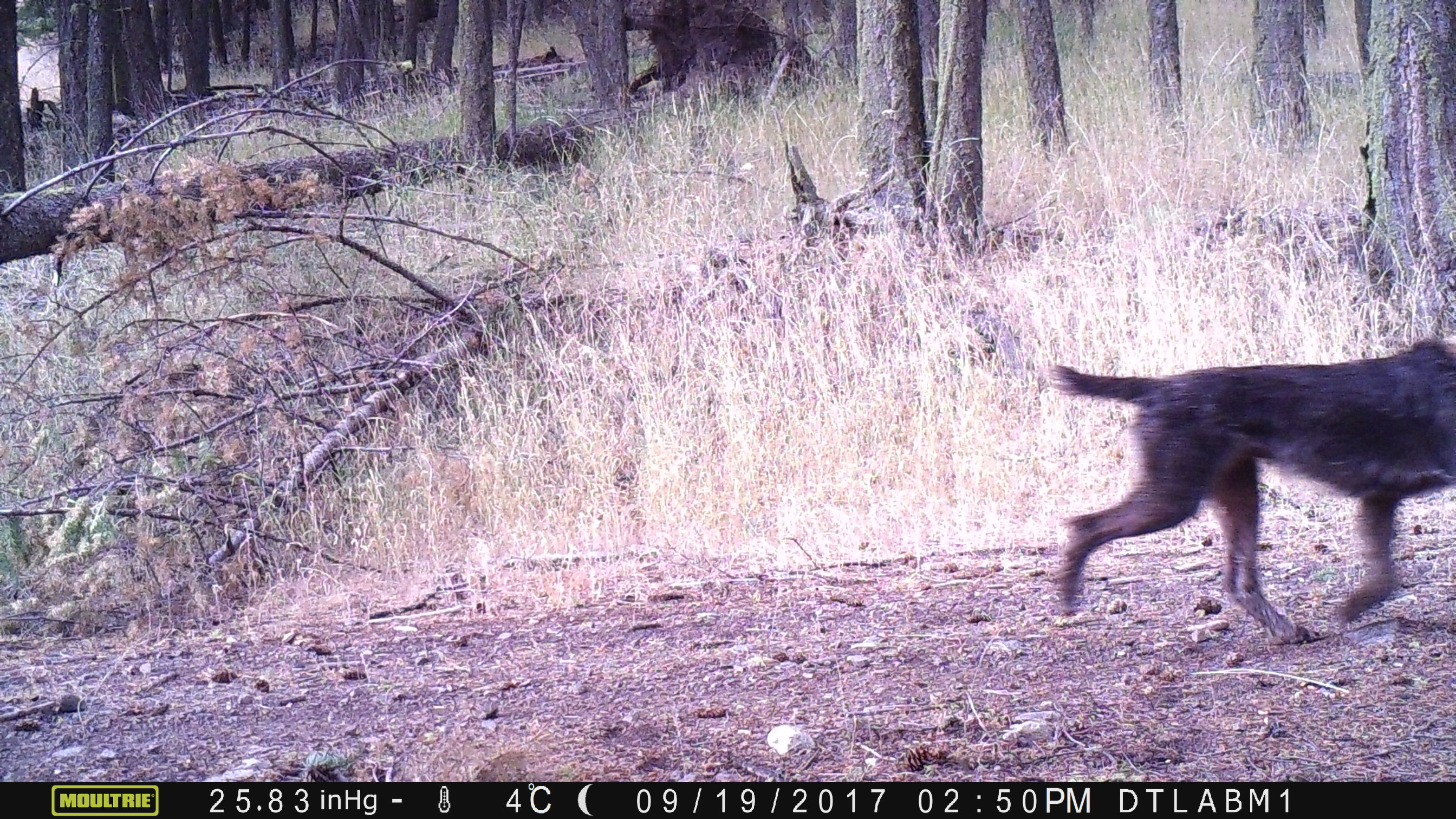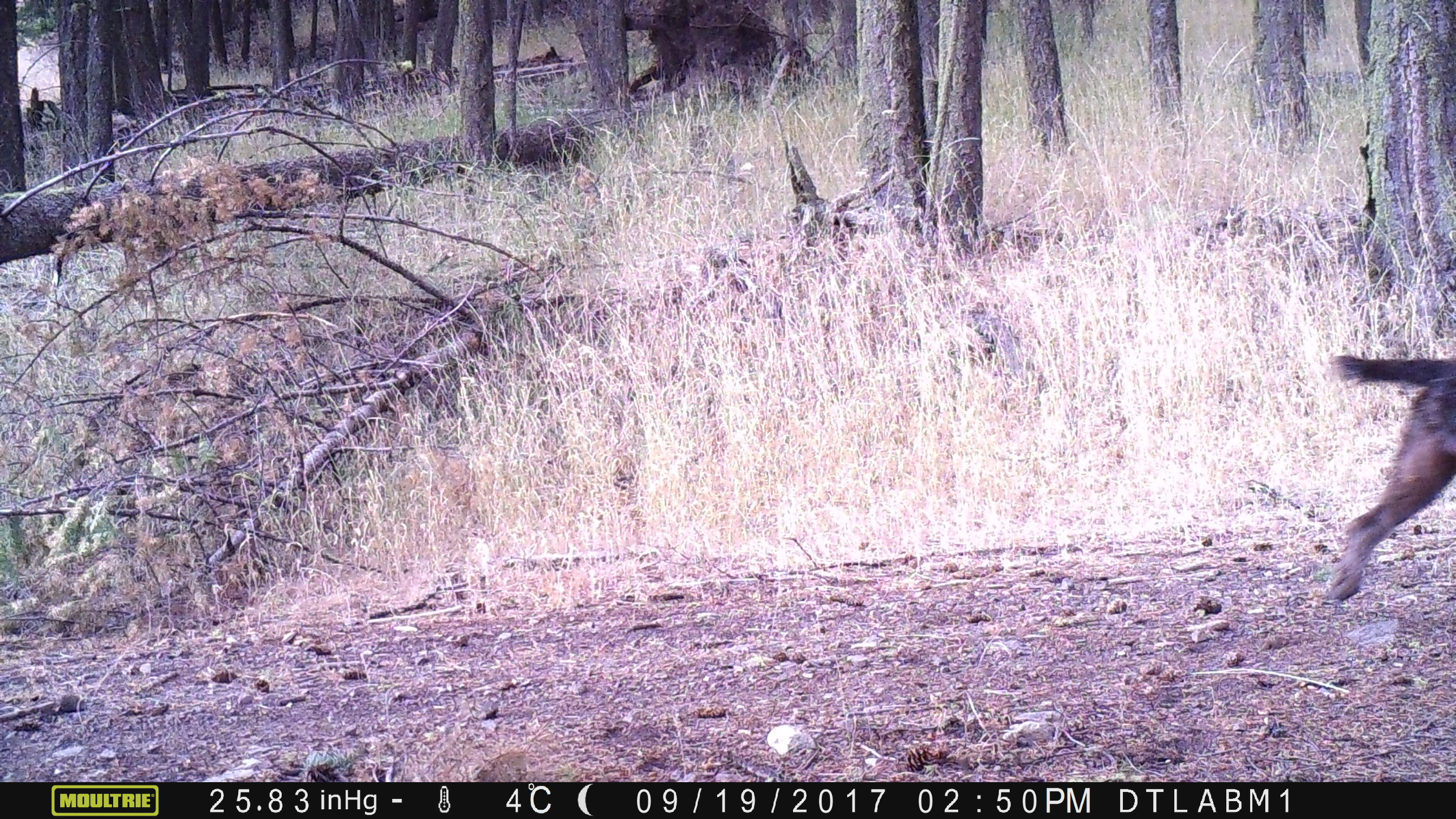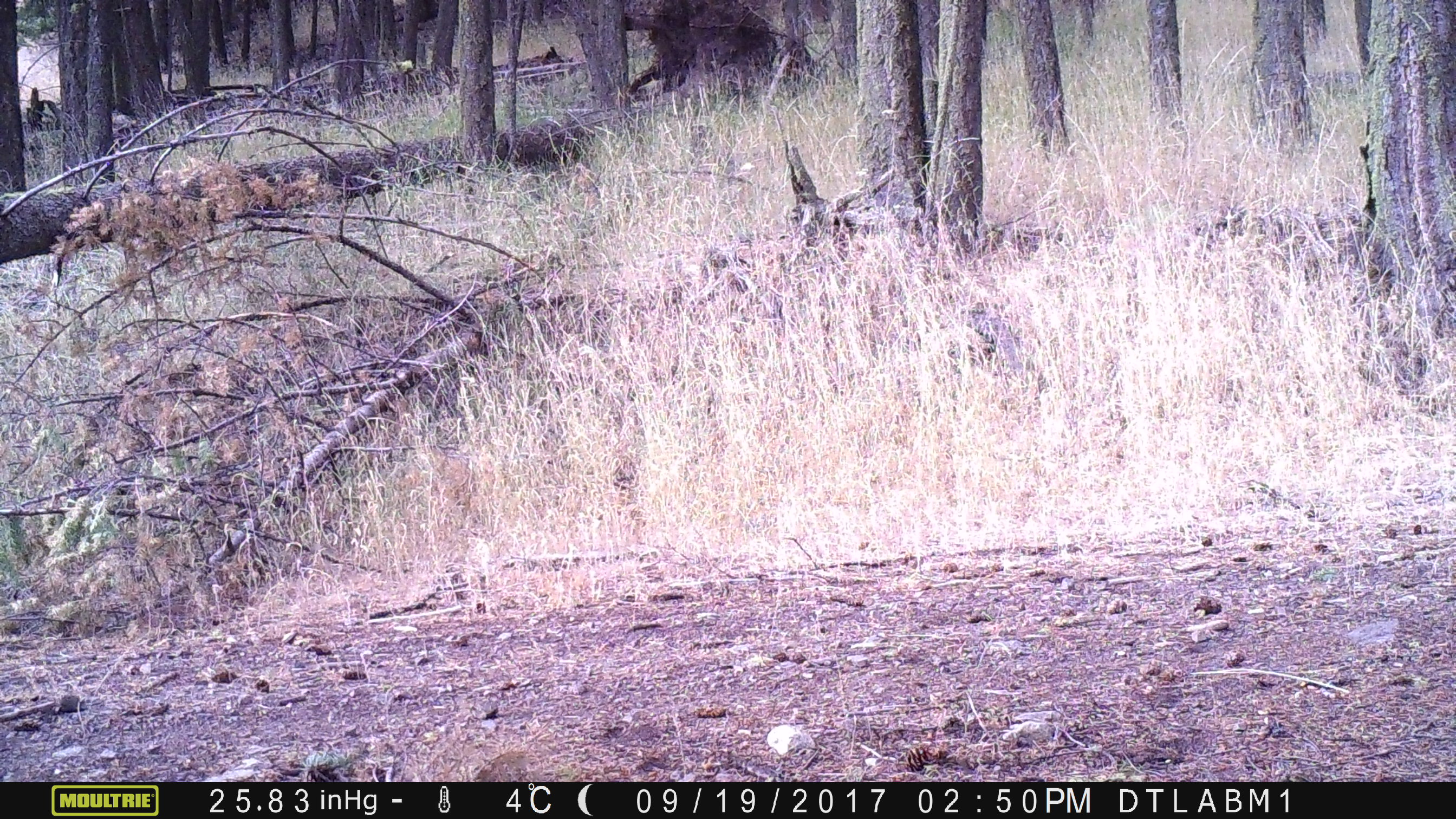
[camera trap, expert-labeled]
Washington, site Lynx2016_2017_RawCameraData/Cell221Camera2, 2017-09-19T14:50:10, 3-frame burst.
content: unidentified animal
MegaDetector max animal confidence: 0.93